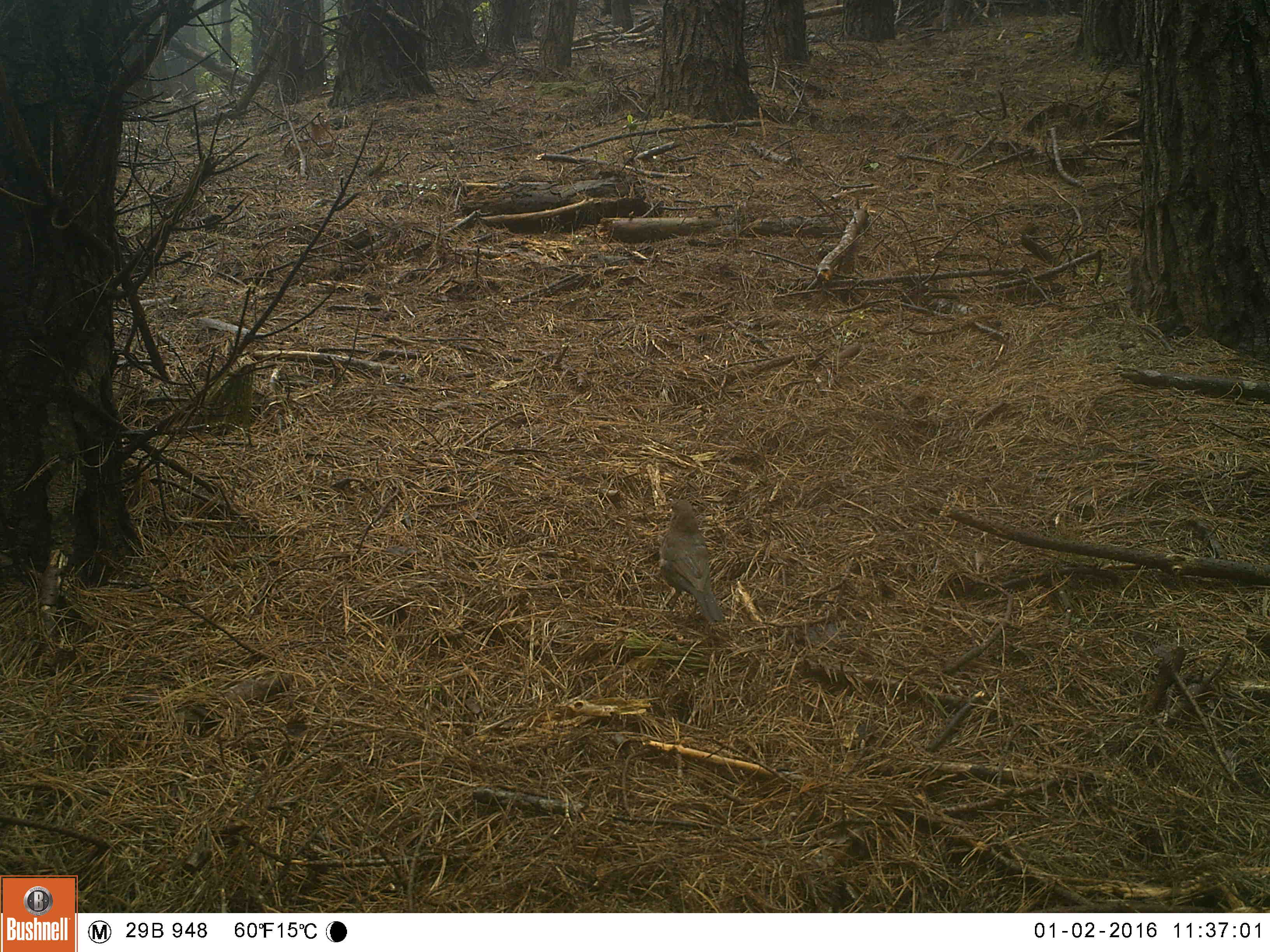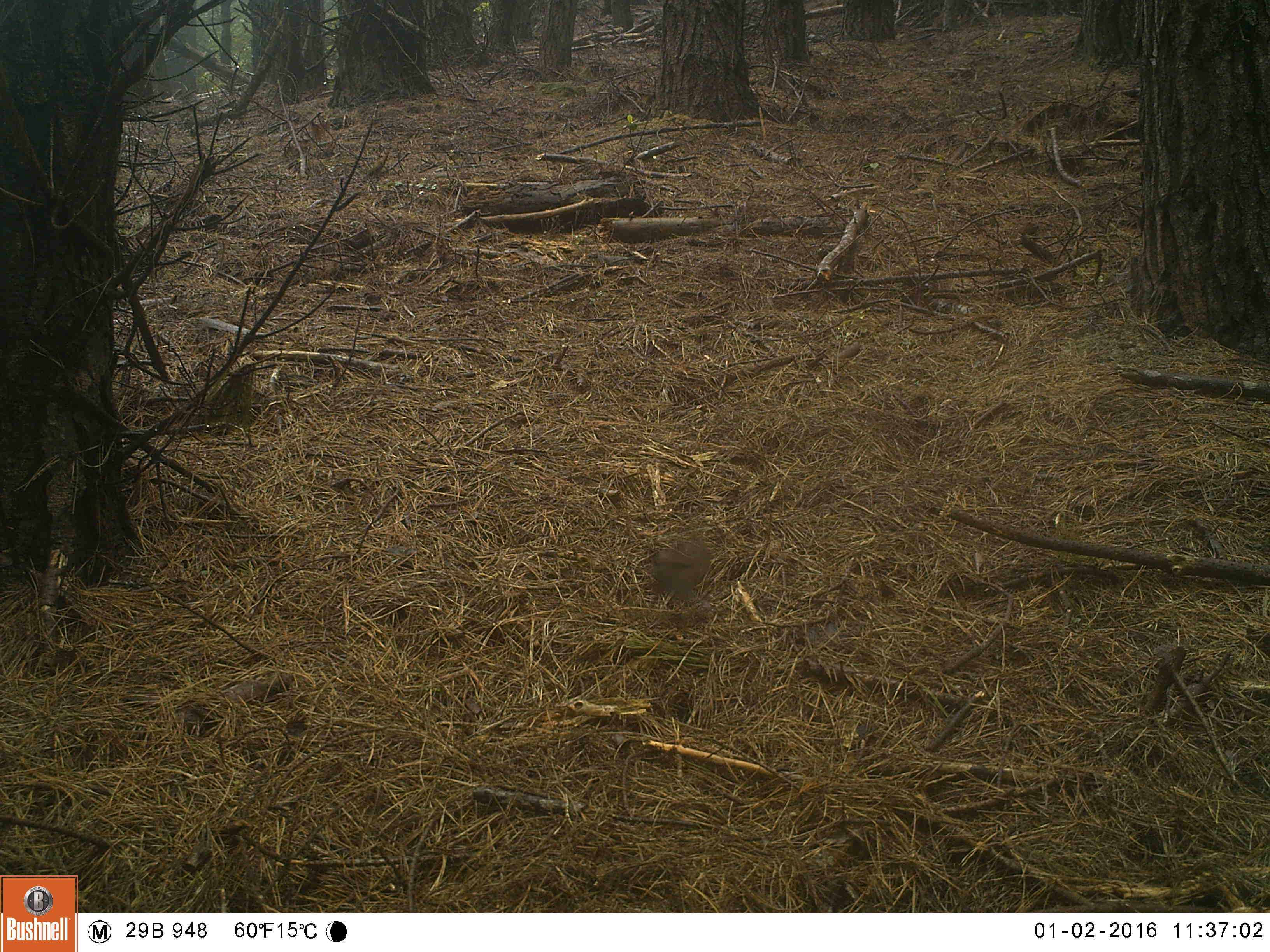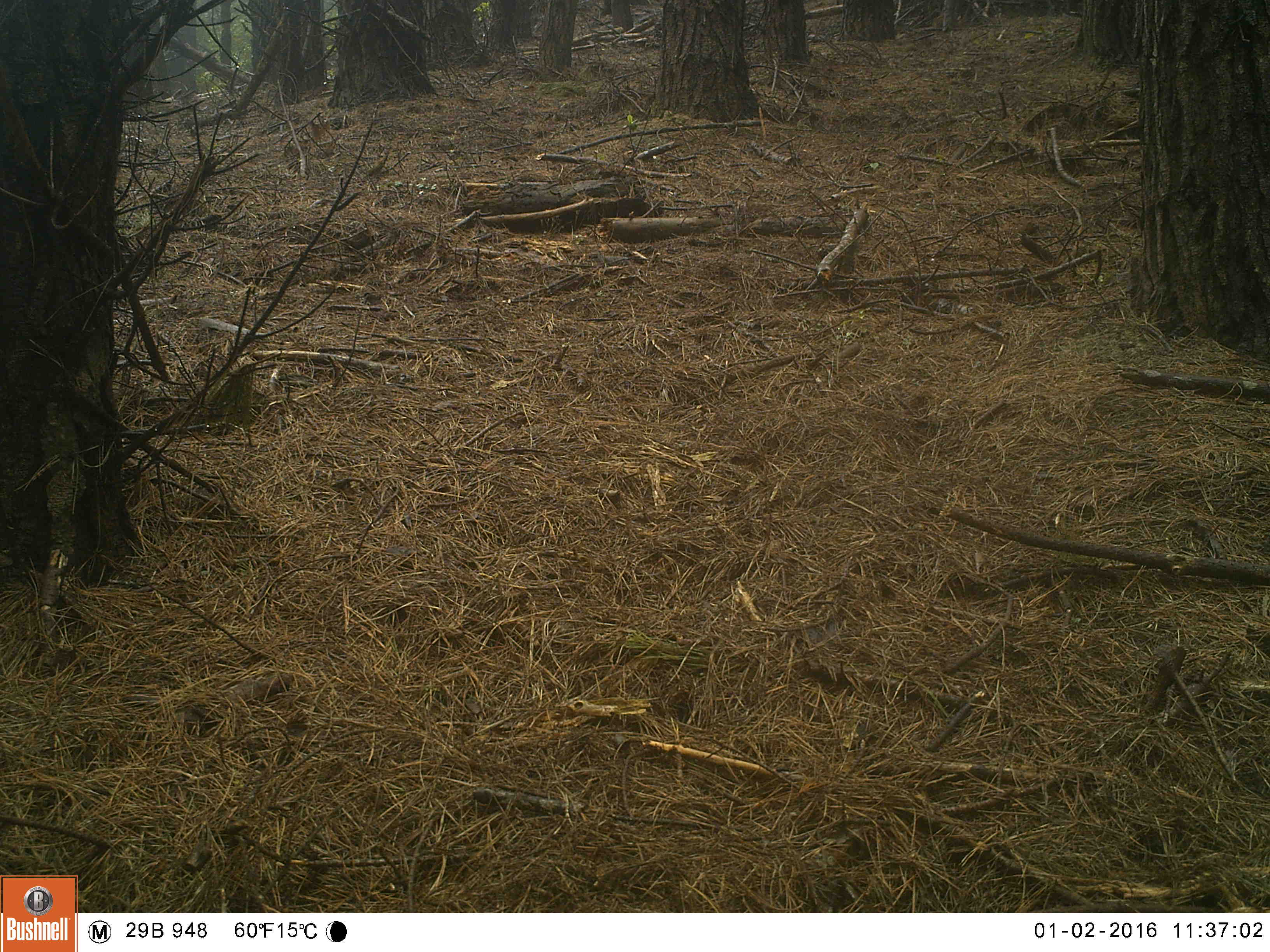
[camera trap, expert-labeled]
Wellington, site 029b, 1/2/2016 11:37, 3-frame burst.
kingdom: Animalia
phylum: Chordata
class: Aves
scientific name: Aves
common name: bird